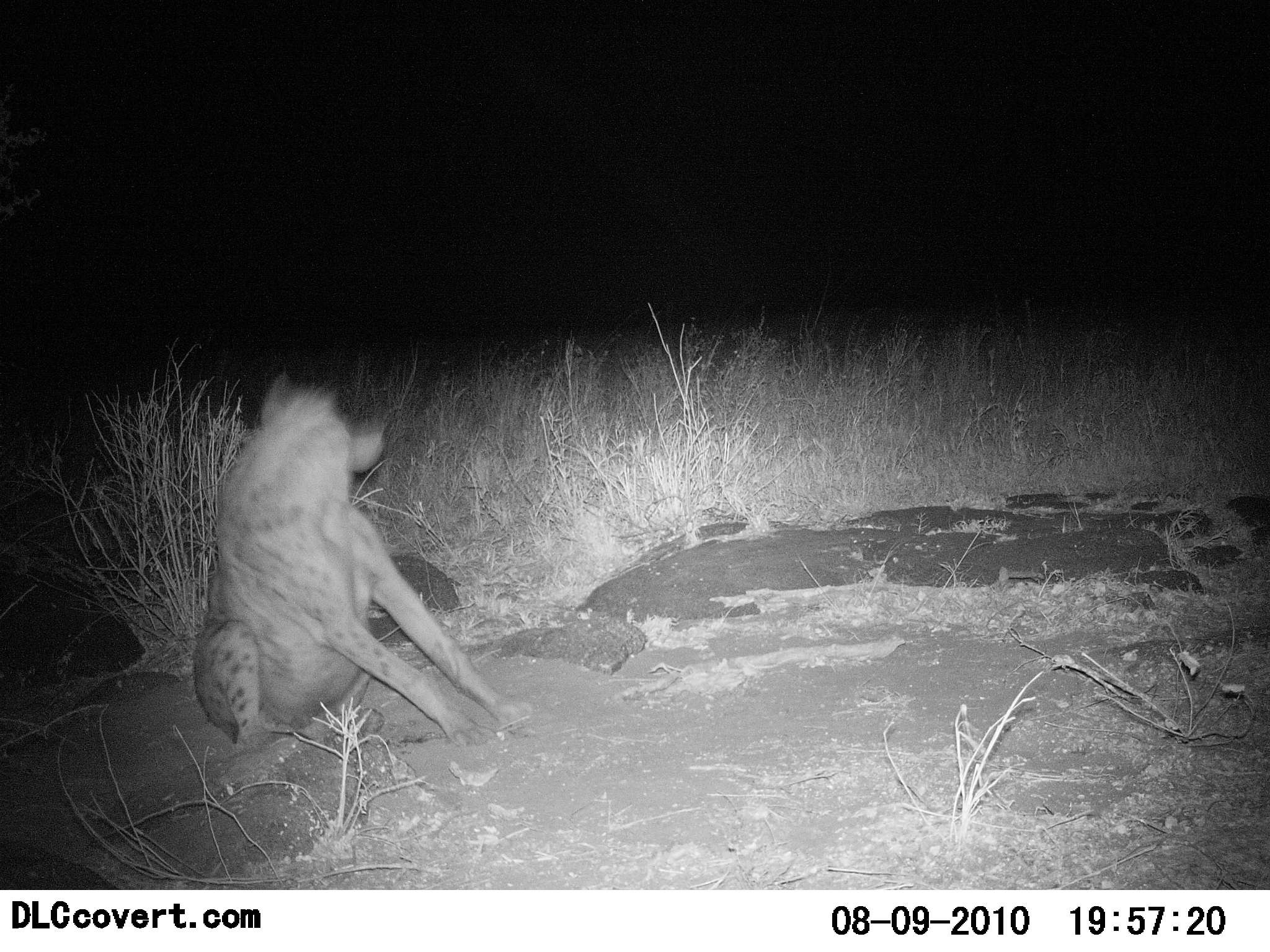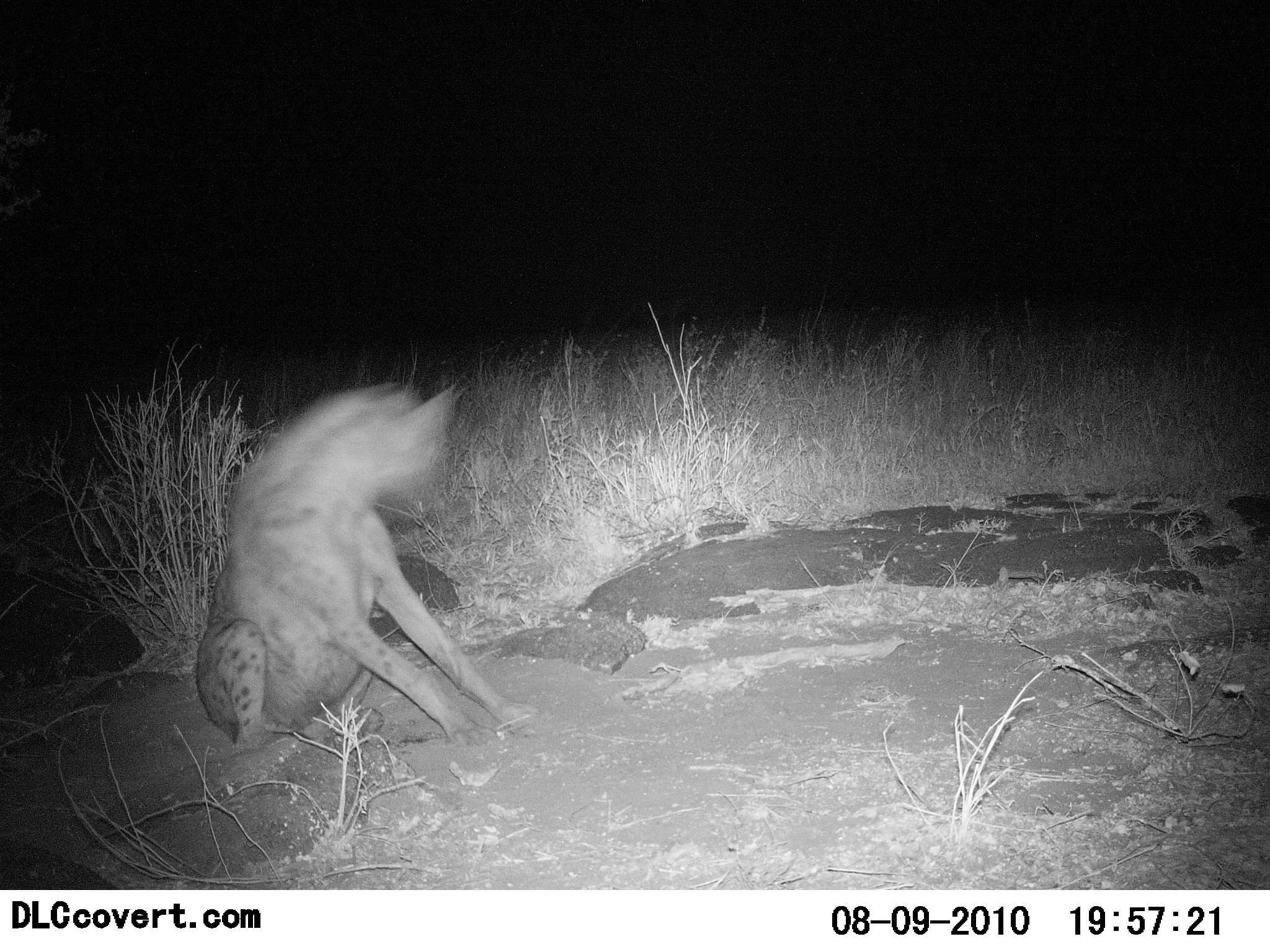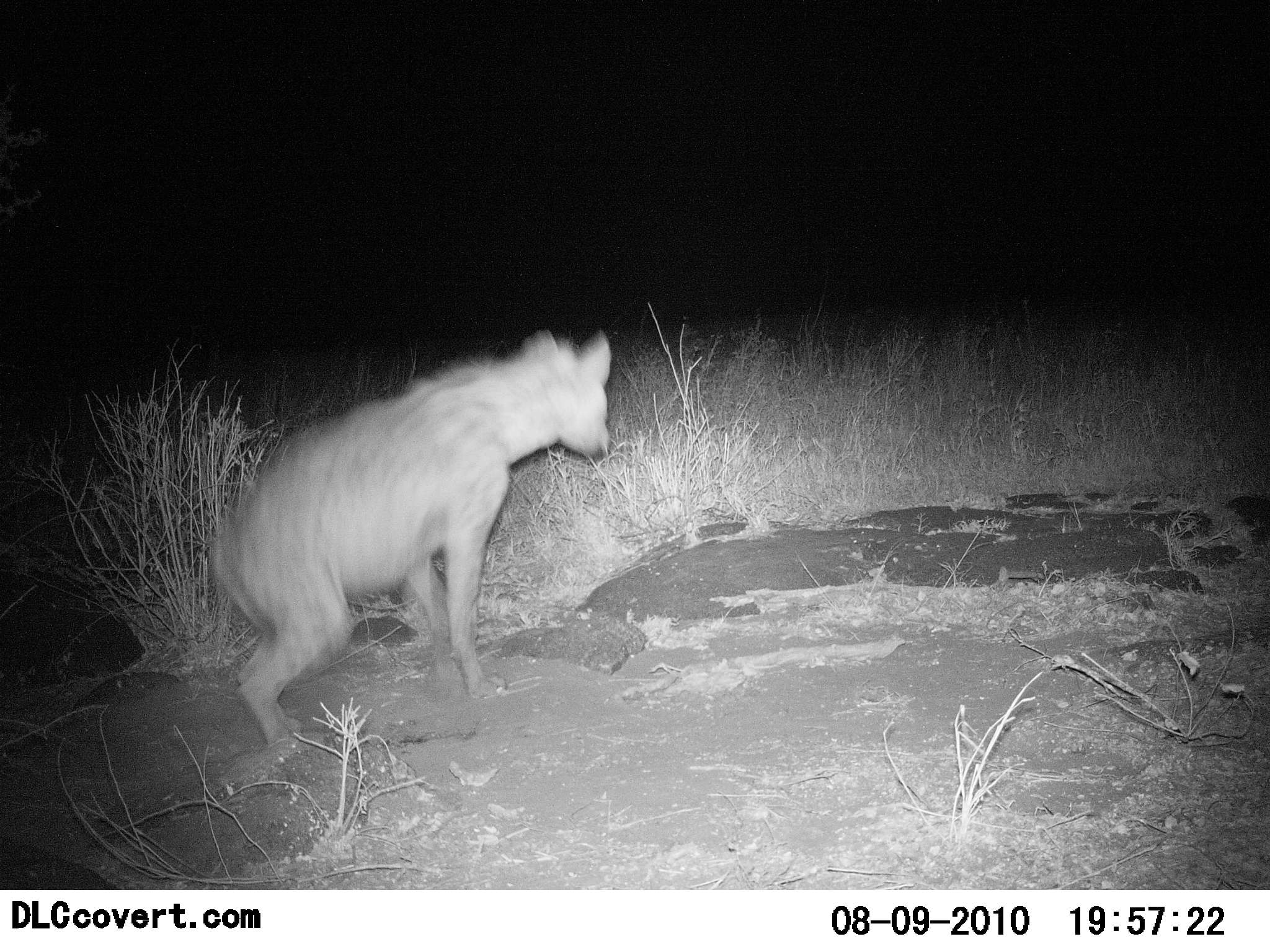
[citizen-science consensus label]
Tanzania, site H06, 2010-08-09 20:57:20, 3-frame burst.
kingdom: Animalia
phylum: Chordata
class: Mammalia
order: Carnivora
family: Hyaenidae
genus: Crocuta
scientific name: Crocuta crocuta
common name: spotted hyena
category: hyenaspotted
Hyenaspotted (spotted hyena) (Crocuta crocuta), count 1. Behavior (volunteer vote fractions): standing 0%, resting 82%, moving 55%, interacting 0%. Young present (vote fraction): 0%. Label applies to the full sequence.